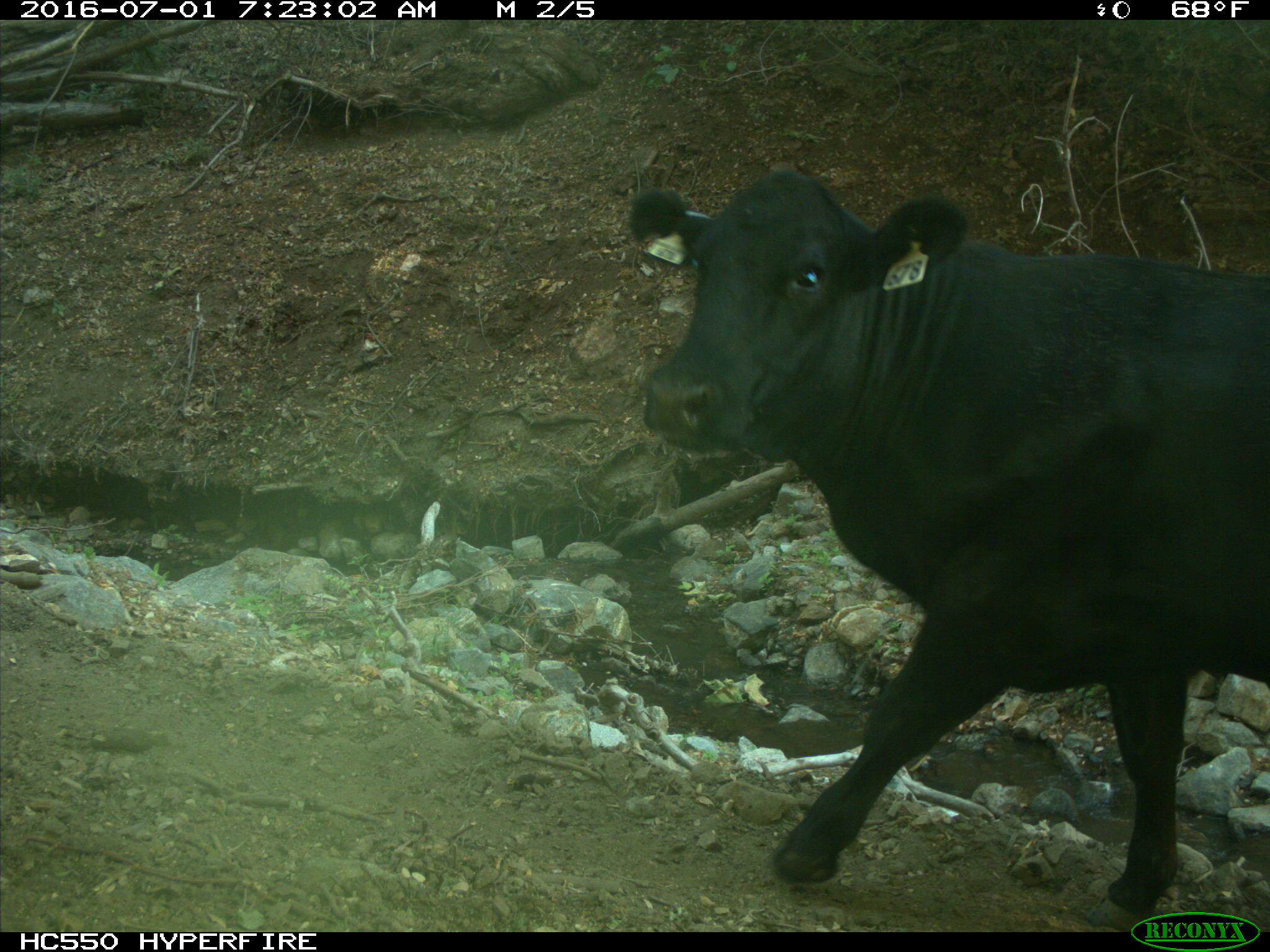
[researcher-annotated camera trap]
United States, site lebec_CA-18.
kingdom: Animalia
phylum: Chordata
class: Mammalia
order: Artiodactyla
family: Bovidae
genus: Bos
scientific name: Bos taurus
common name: domestic cow